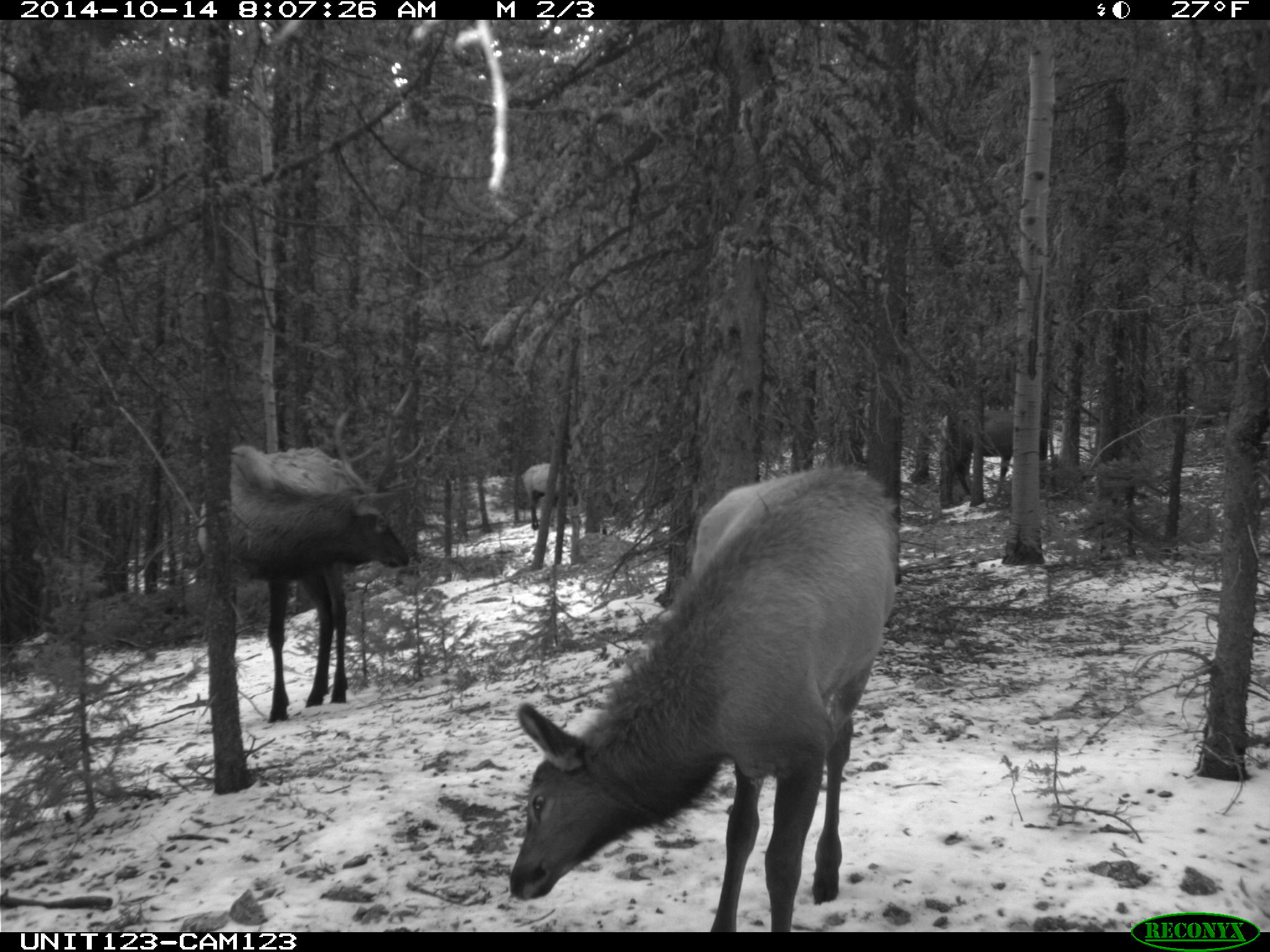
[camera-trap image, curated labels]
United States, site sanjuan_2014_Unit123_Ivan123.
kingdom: Animalia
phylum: Chordata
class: Mammalia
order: Artiodactyla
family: Cervidae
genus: Cervus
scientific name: Cervus elaphus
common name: red deer